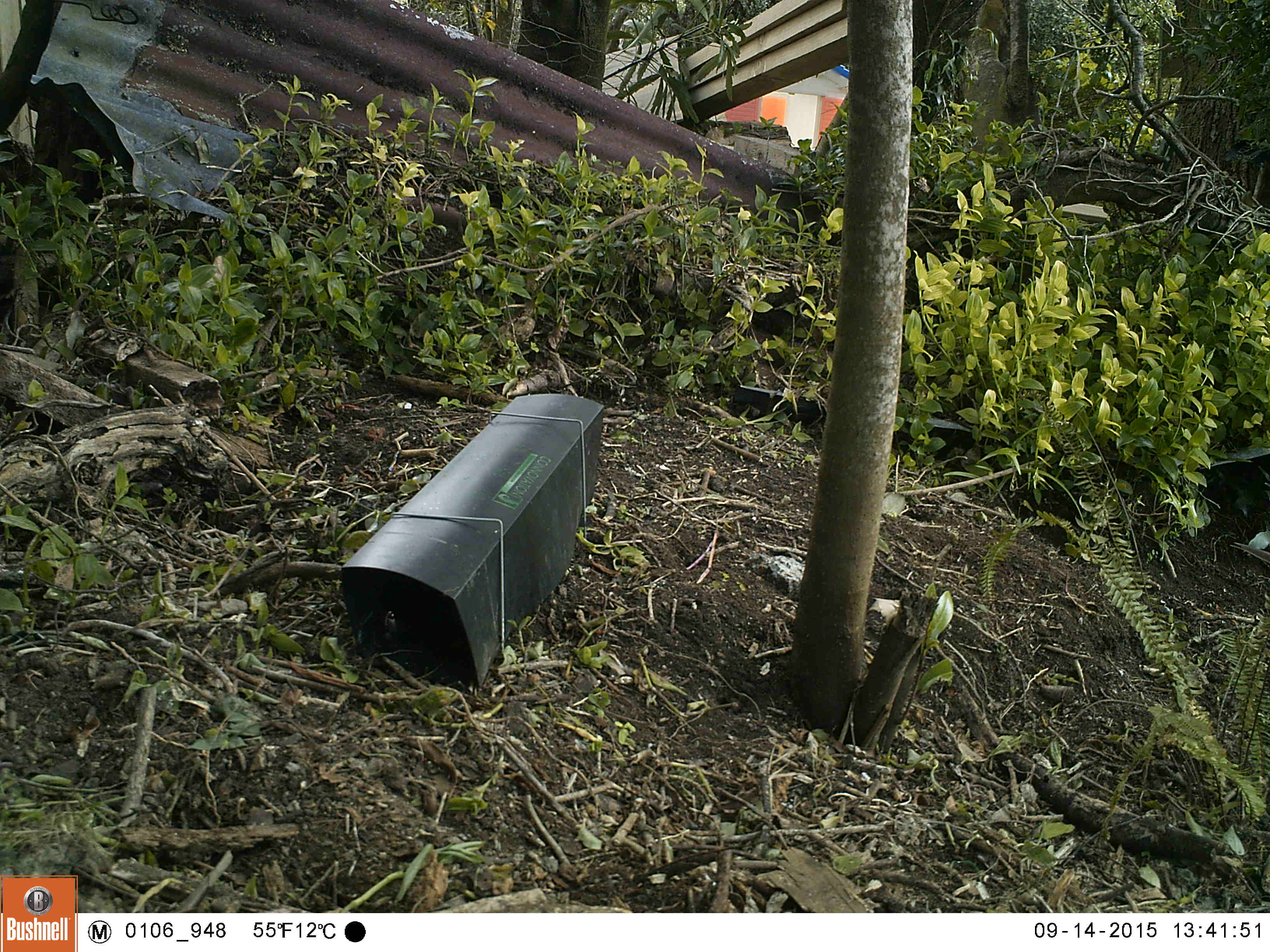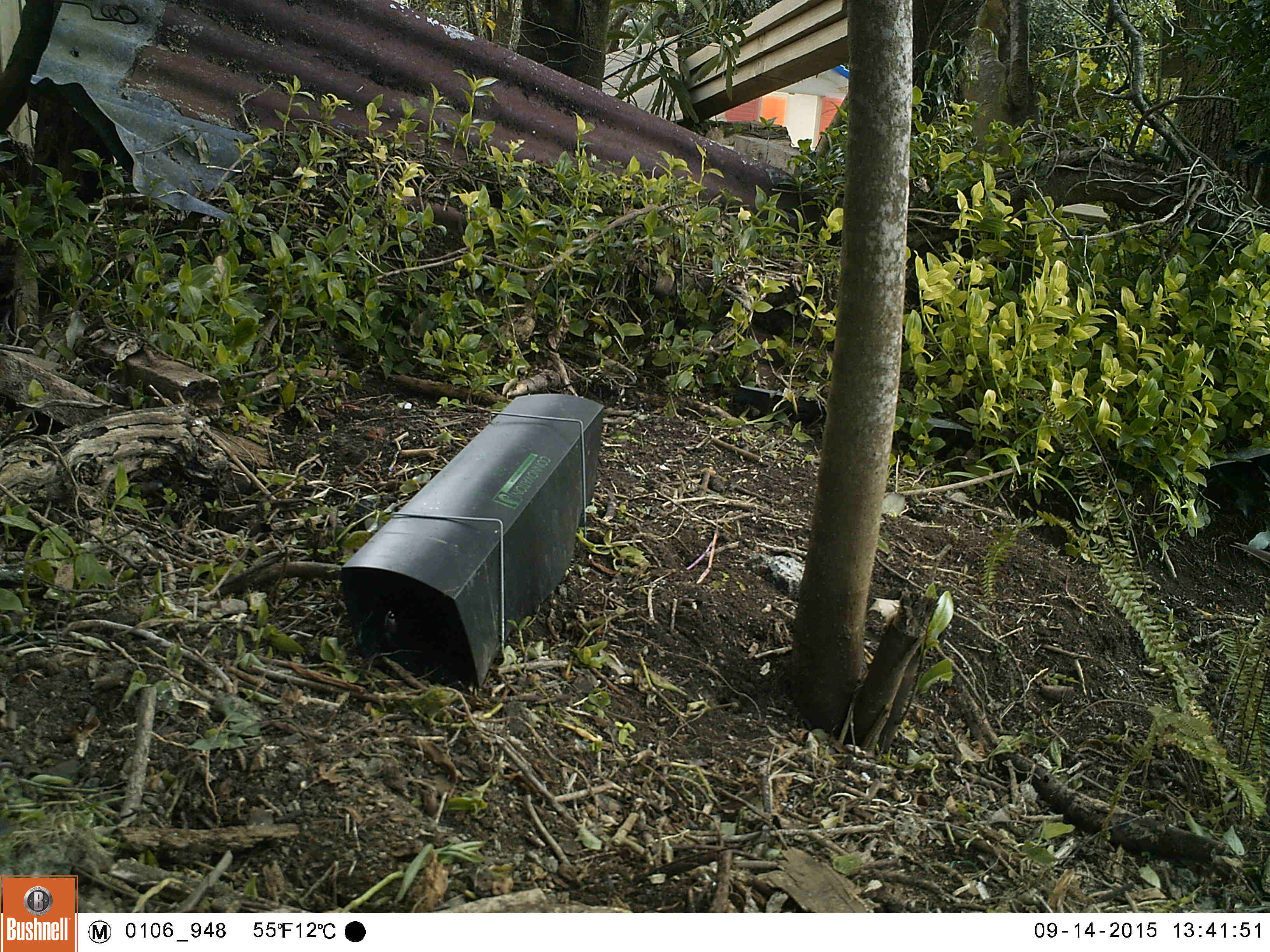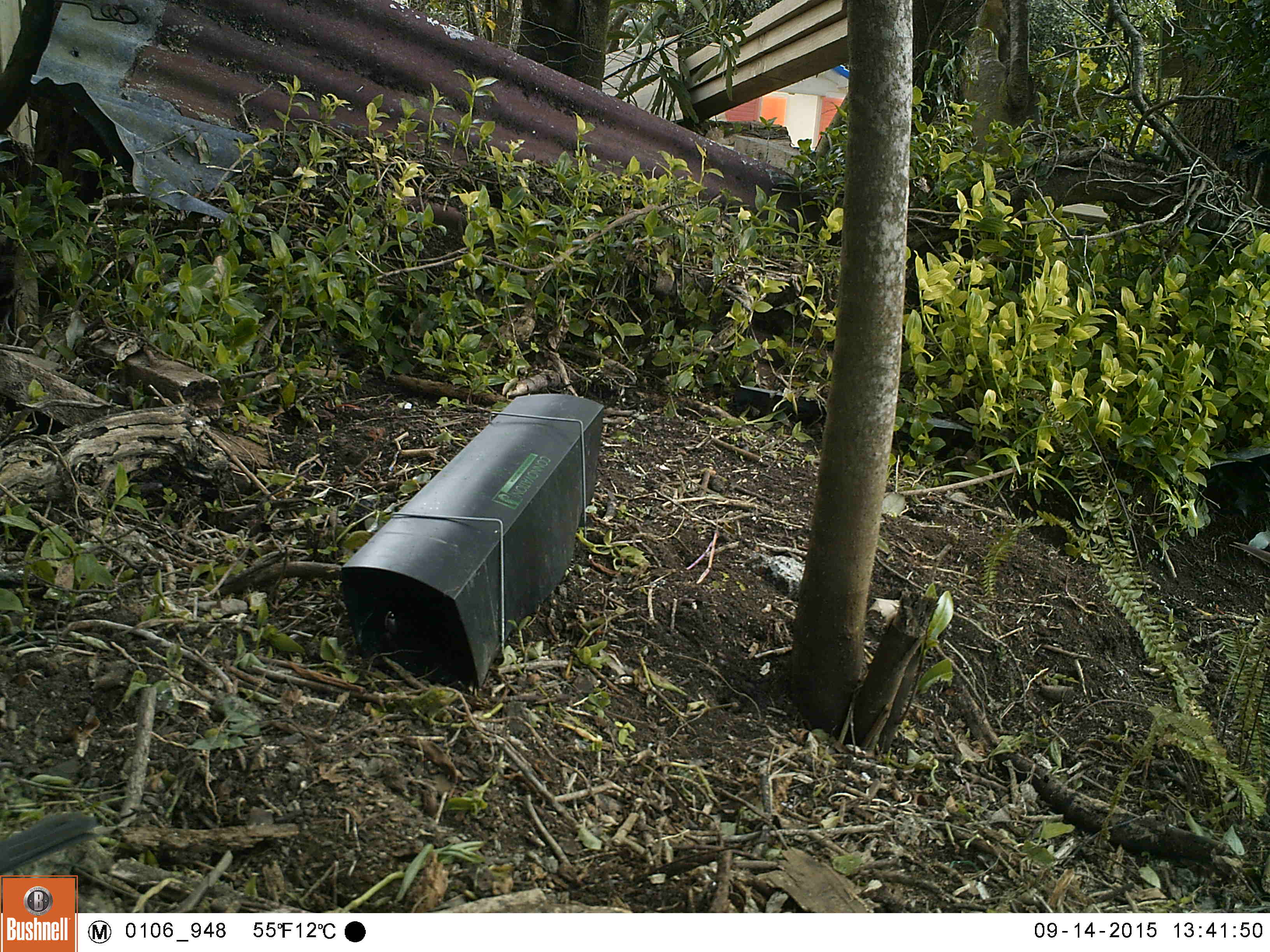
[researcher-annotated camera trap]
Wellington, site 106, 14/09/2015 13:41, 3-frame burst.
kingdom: Animalia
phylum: Chordata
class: Aves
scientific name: Aves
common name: bird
Bird (Aves).